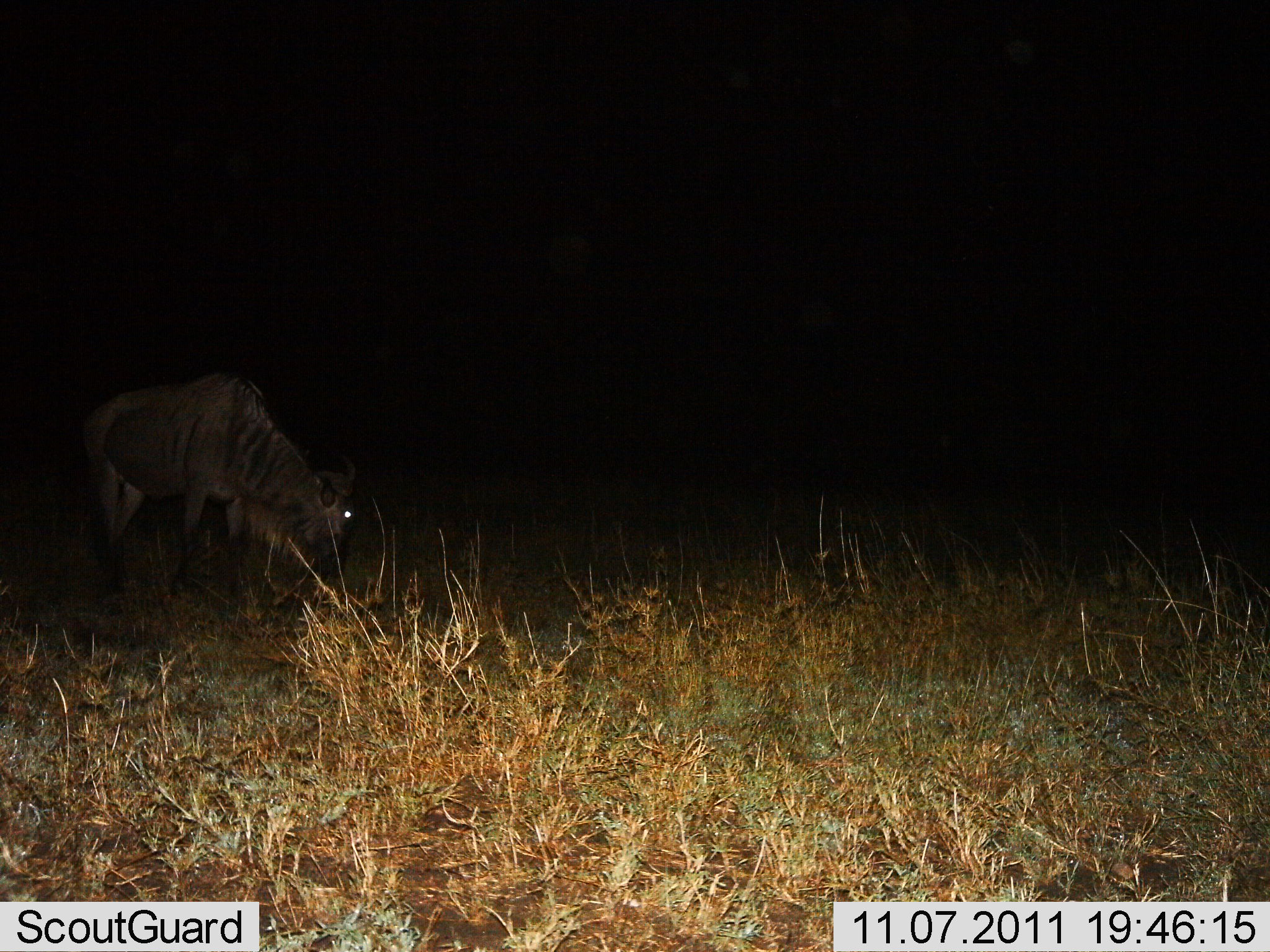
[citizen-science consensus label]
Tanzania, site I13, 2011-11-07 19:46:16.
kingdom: Animalia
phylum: Chordata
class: Mammalia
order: Artiodactyla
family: Bovidae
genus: Connochaetes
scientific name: Connochaetes taurinus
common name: blue wildebeest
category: wildebeest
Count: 1.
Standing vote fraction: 38%.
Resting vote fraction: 8%.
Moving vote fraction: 0%.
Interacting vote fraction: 0%.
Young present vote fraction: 0%.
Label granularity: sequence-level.